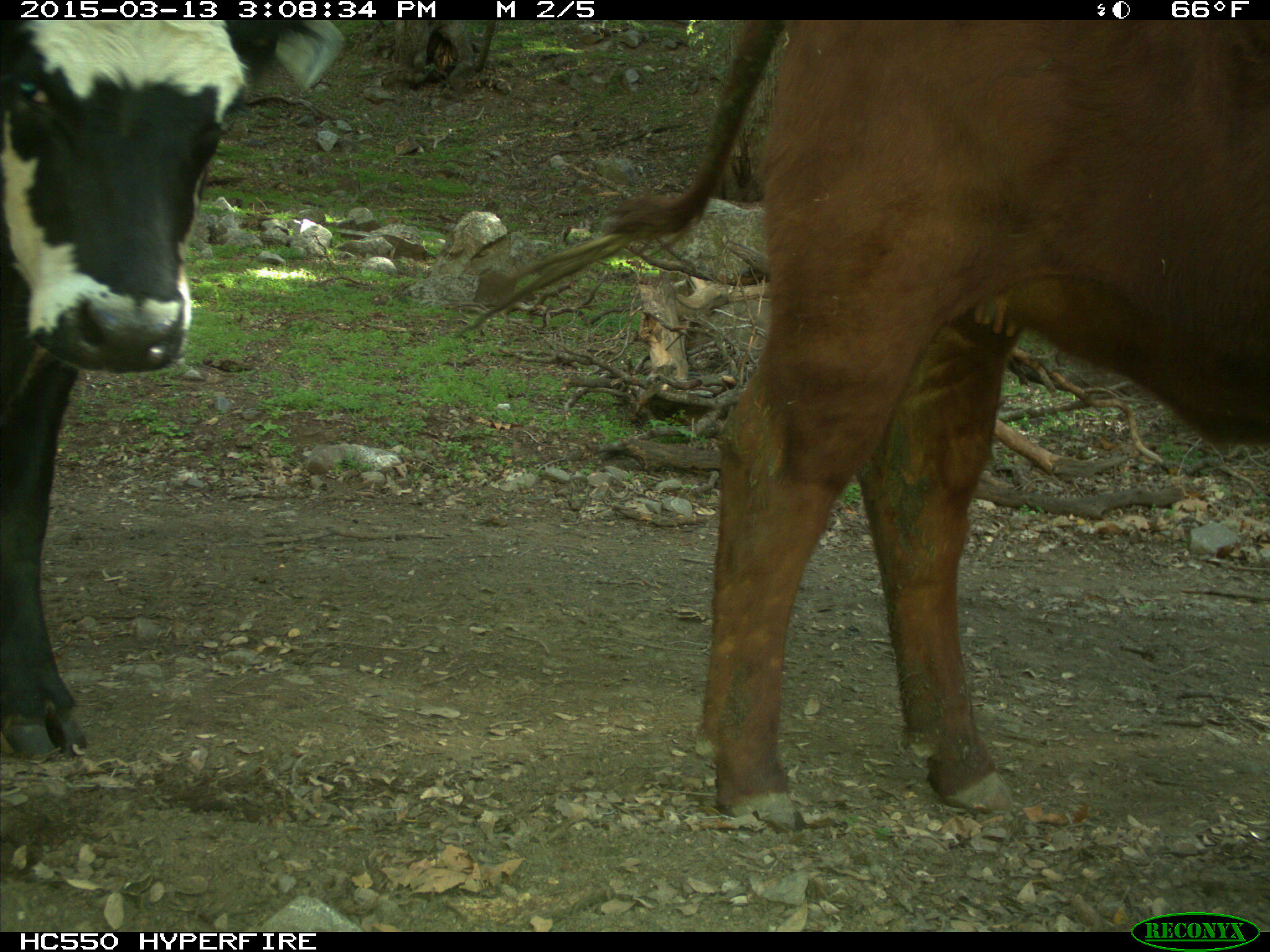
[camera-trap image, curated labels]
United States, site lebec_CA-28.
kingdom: Animalia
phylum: Chordata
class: Mammalia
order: Artiodactyla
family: Bovidae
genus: Bos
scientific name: Bos taurus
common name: domestic cow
Bos taurus (domestic cow).